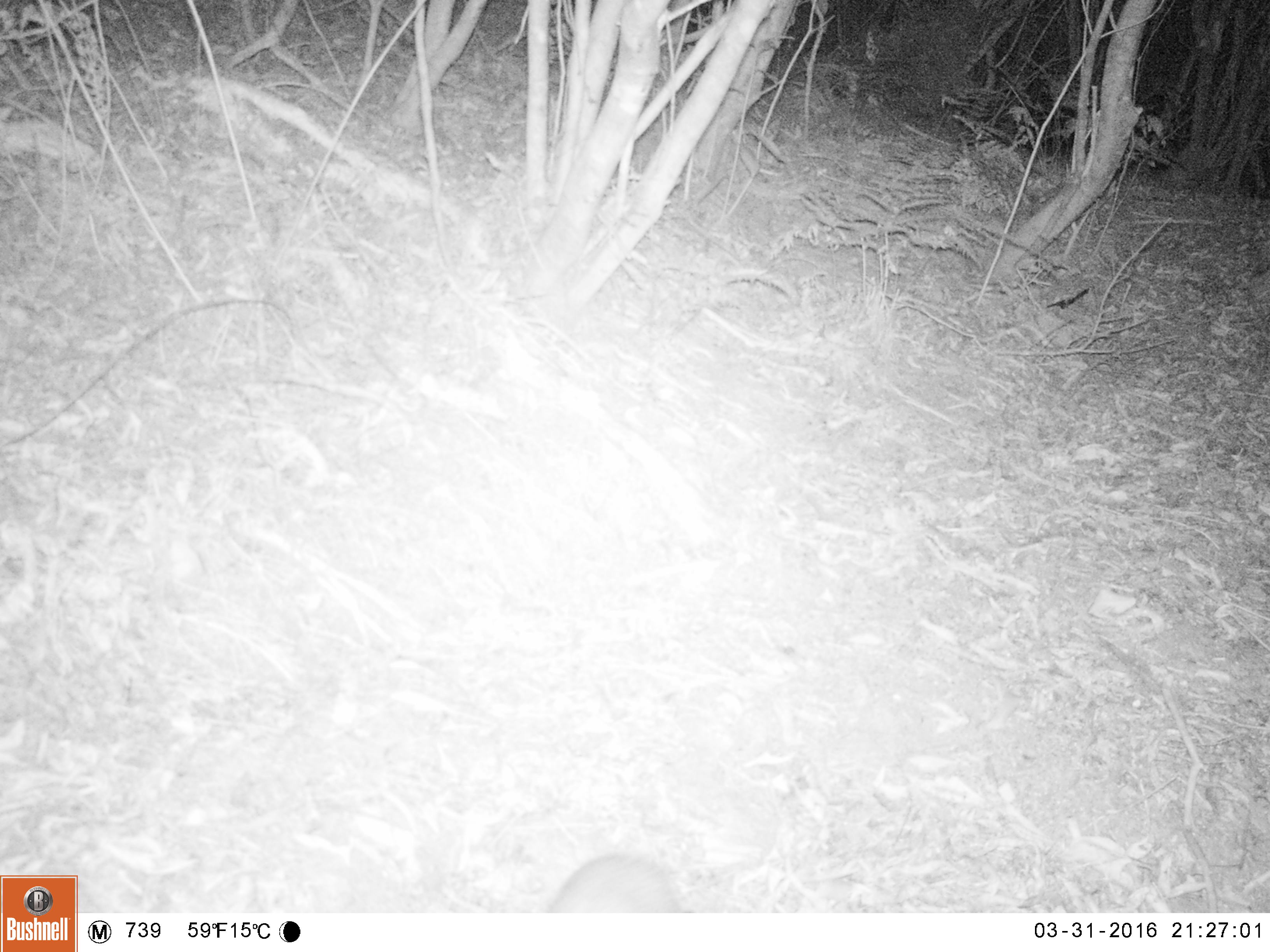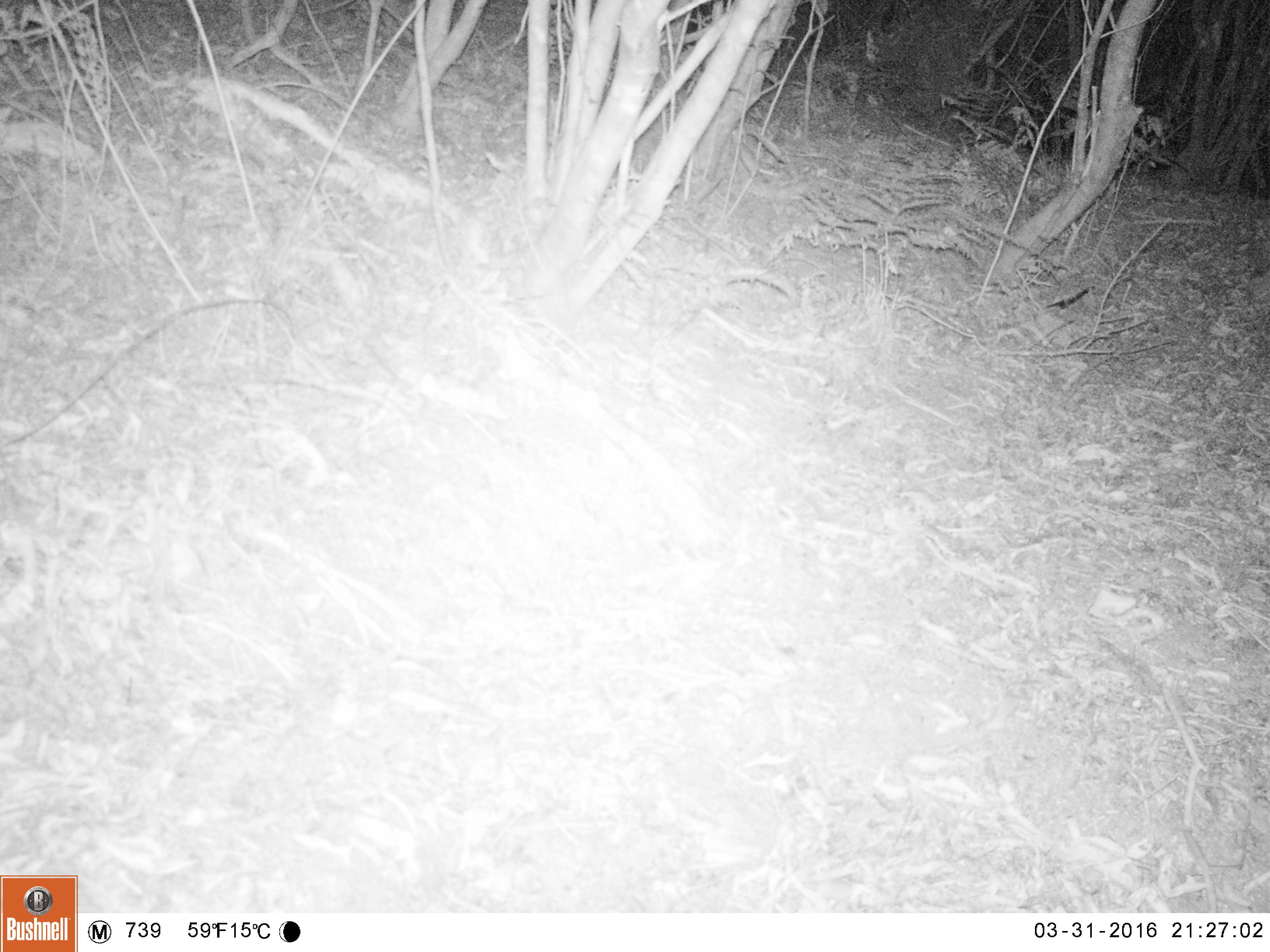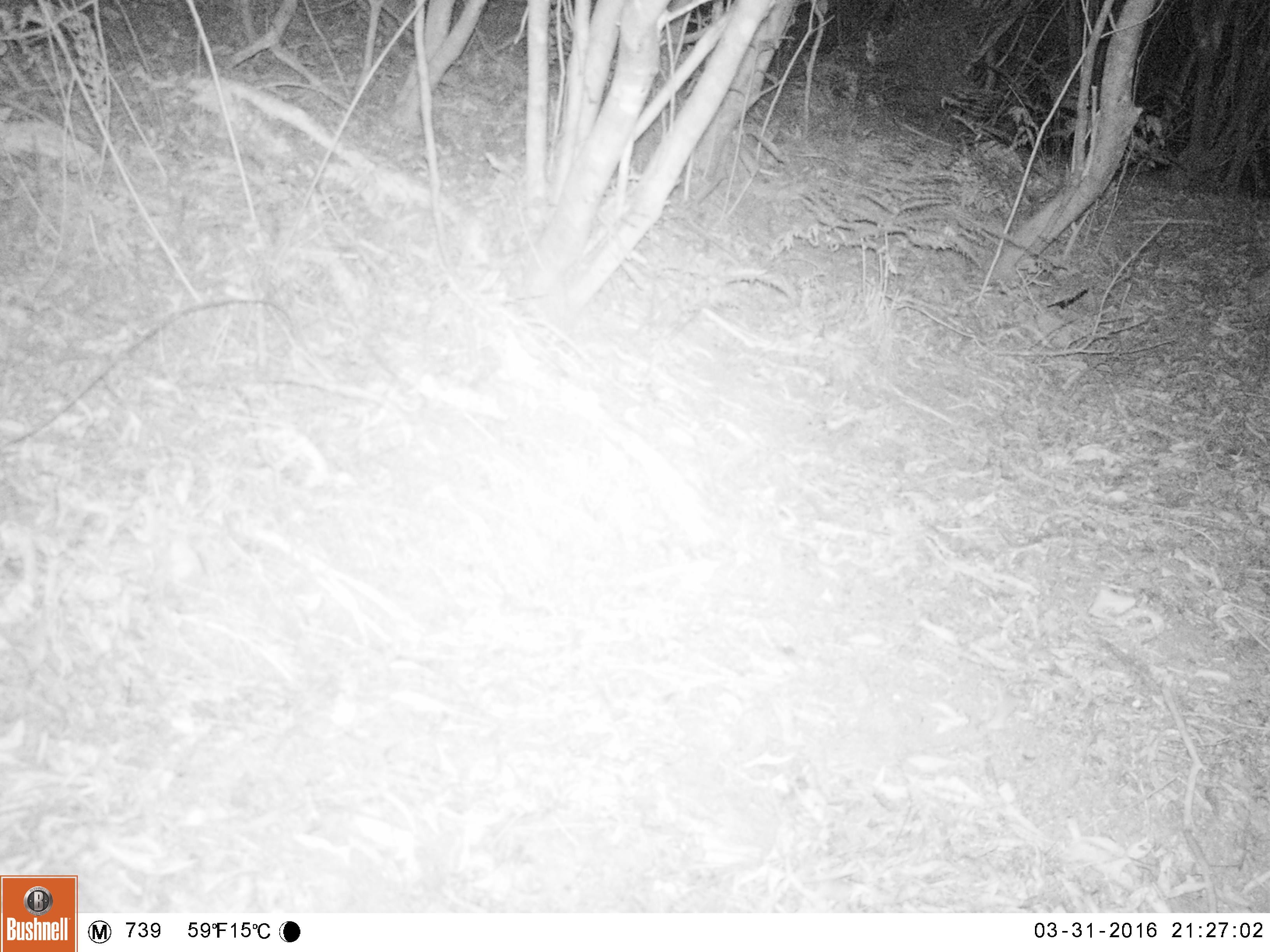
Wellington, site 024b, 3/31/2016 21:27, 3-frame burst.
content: unidentified animal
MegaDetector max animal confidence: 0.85